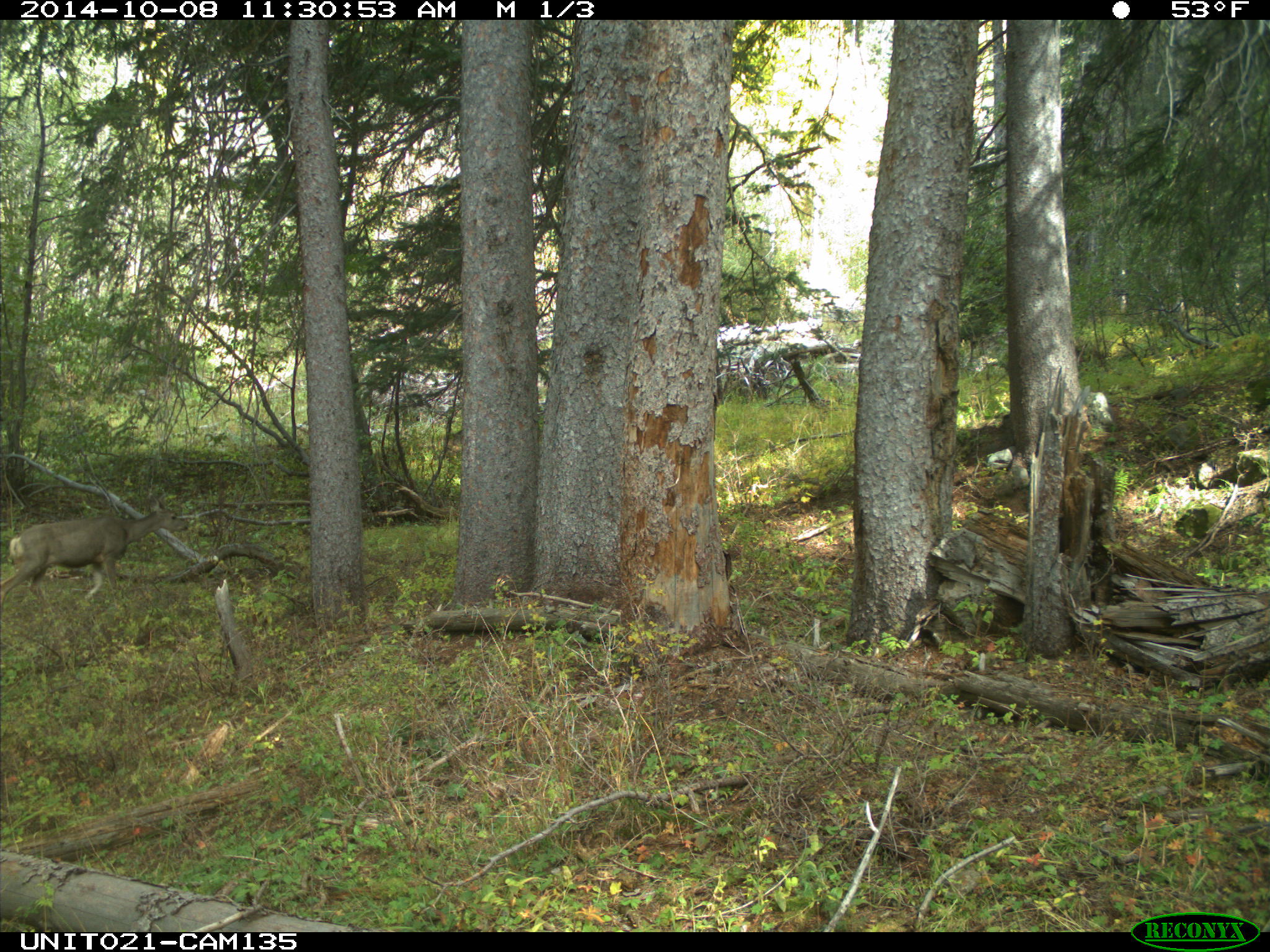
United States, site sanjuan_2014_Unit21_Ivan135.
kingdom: Animalia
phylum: Chordata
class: Mammalia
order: Artiodactyla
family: Cervidae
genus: Odocoileus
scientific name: Odocoileus hemionus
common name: mule deer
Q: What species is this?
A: Odocoileus hemionus (mule deer).